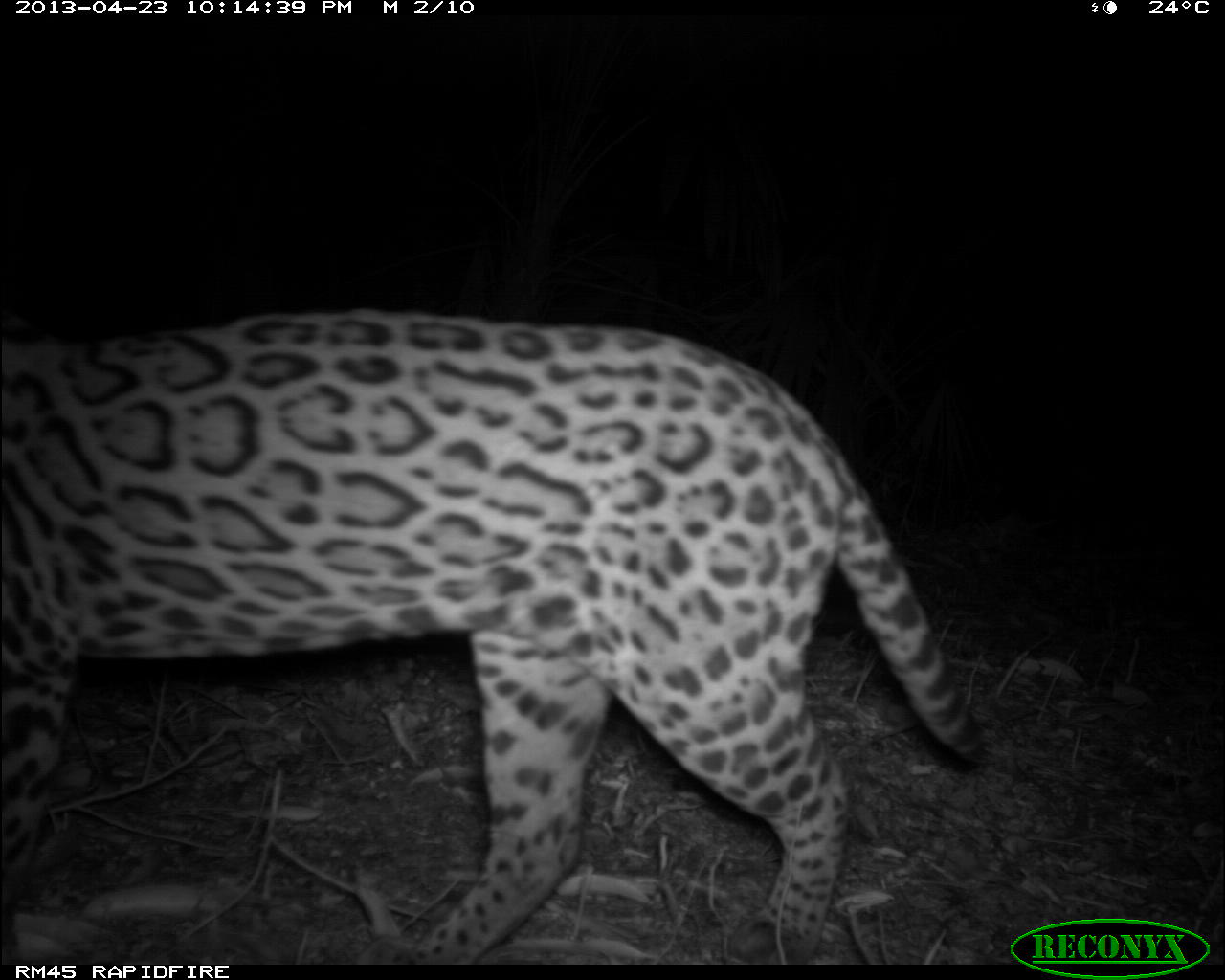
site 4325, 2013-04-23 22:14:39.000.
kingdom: Animalia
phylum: Chordata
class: Mammalia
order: Carnivora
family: Felidae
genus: Leopardus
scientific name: Leopardus pardalis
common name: ocelot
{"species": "Leopardus pardalis (ocelot)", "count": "1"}